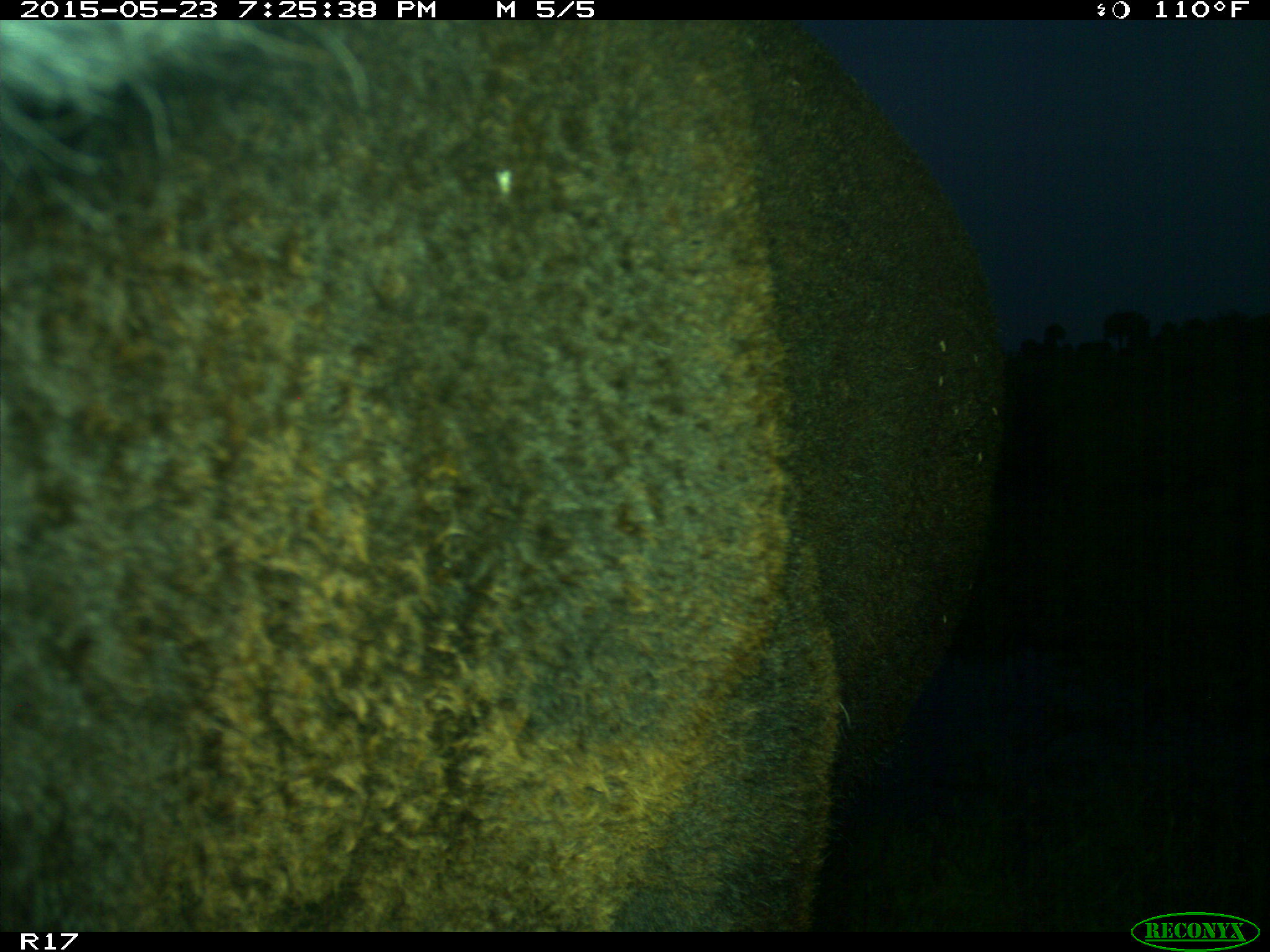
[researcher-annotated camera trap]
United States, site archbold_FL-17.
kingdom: Animalia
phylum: Chordata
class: Mammalia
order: Artiodactyla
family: Bovidae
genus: Bos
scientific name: Bos taurus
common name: domestic cow